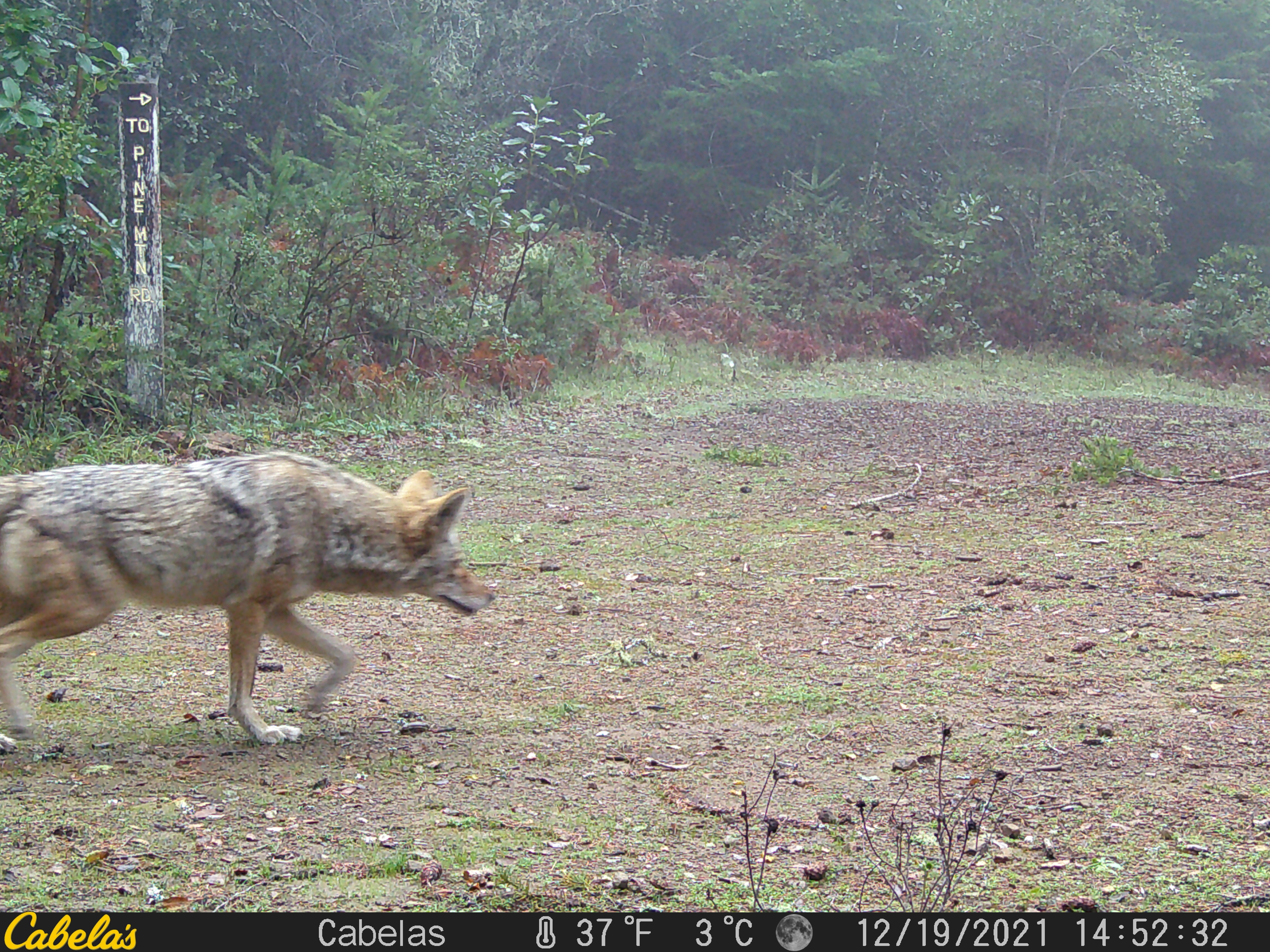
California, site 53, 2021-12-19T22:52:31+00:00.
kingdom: Animalia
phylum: Chordata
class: Mammalia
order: Carnivora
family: Canidae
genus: Canis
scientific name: Canis latrans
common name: coyote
Coyote (Canis latrans).